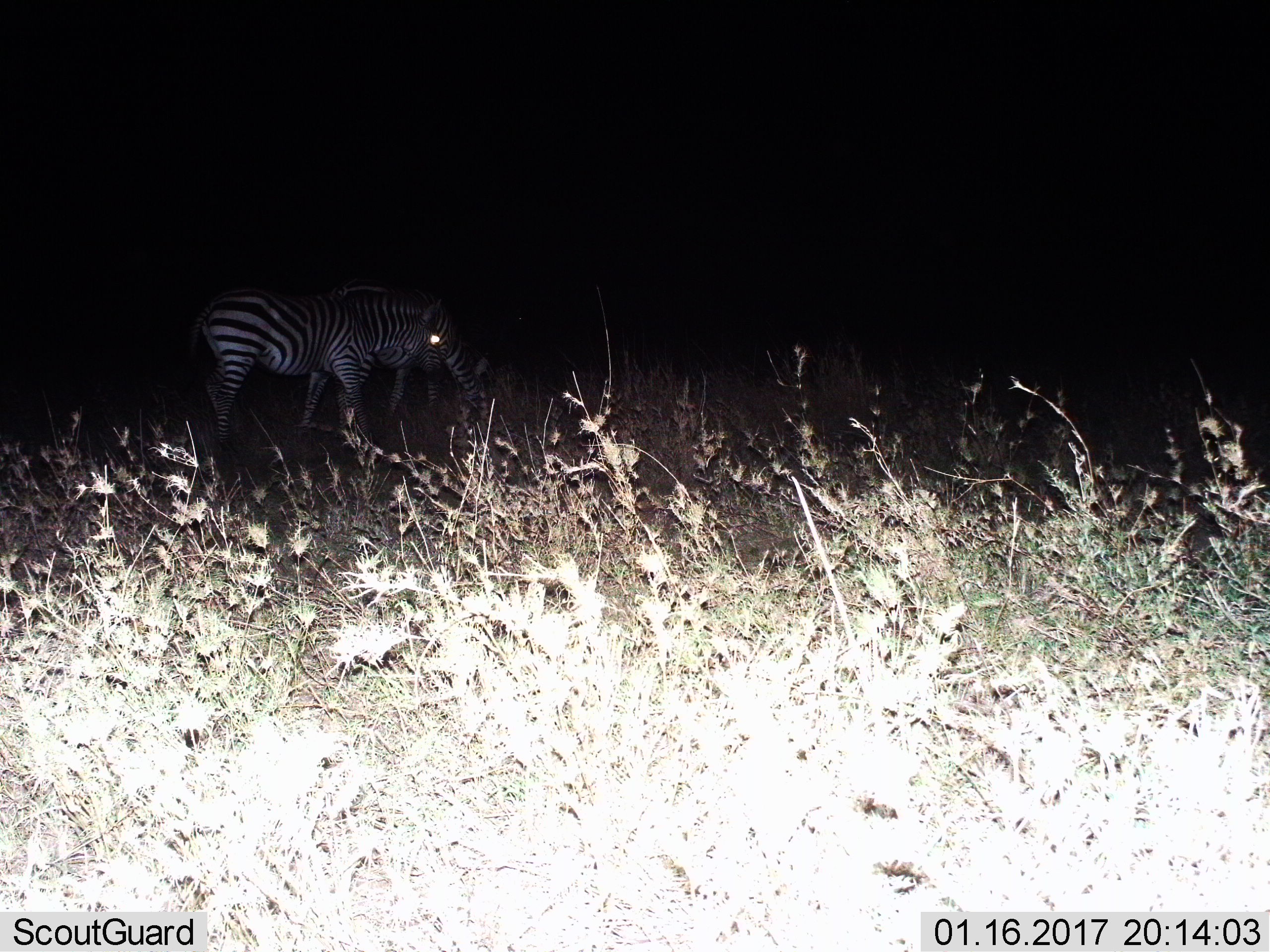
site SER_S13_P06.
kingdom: Animalia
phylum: Chordata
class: Mammalia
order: Perissodactyla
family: Equidae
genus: Equus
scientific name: Equus quagga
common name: plains zebra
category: zebraplains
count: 2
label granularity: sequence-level